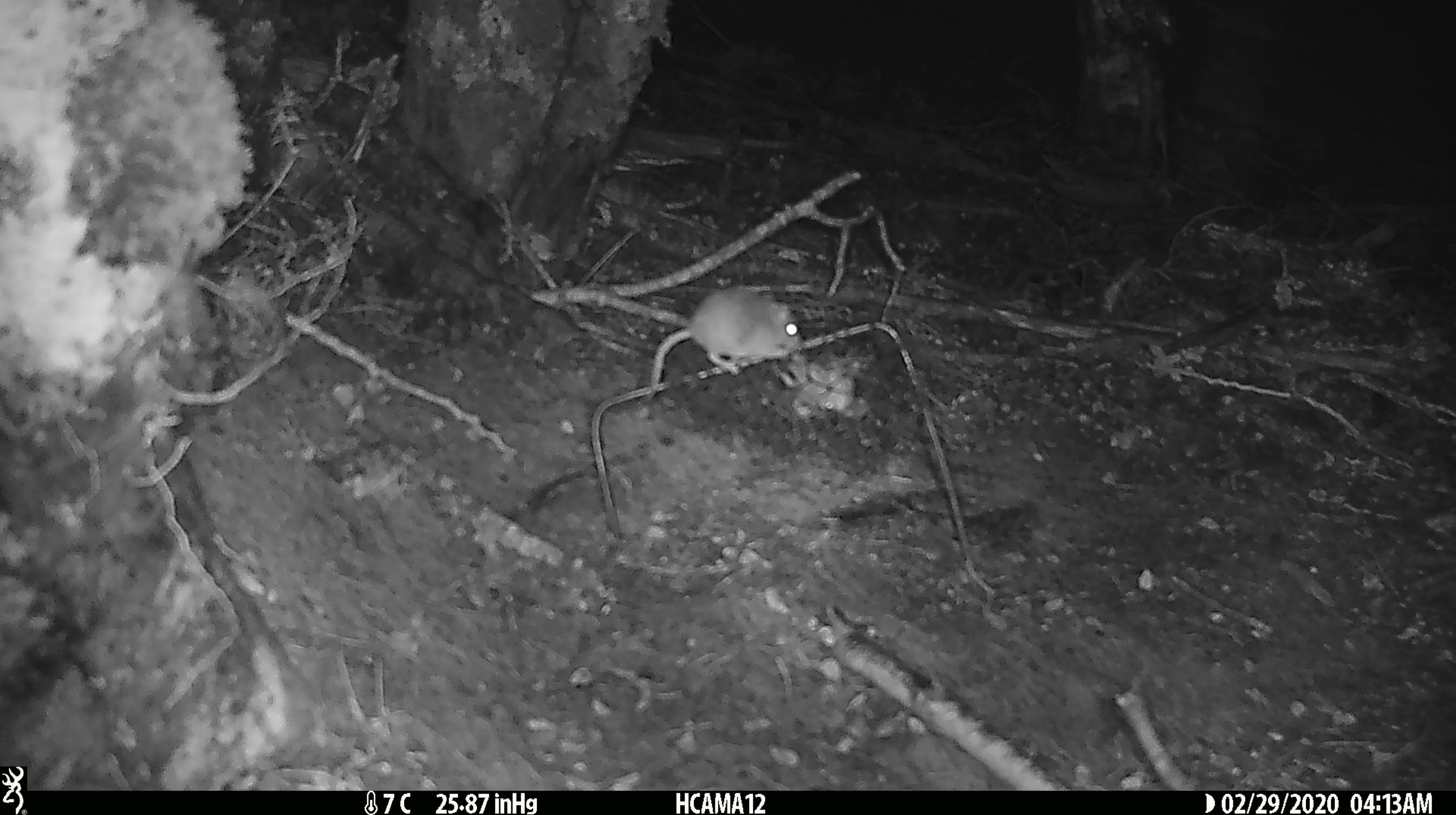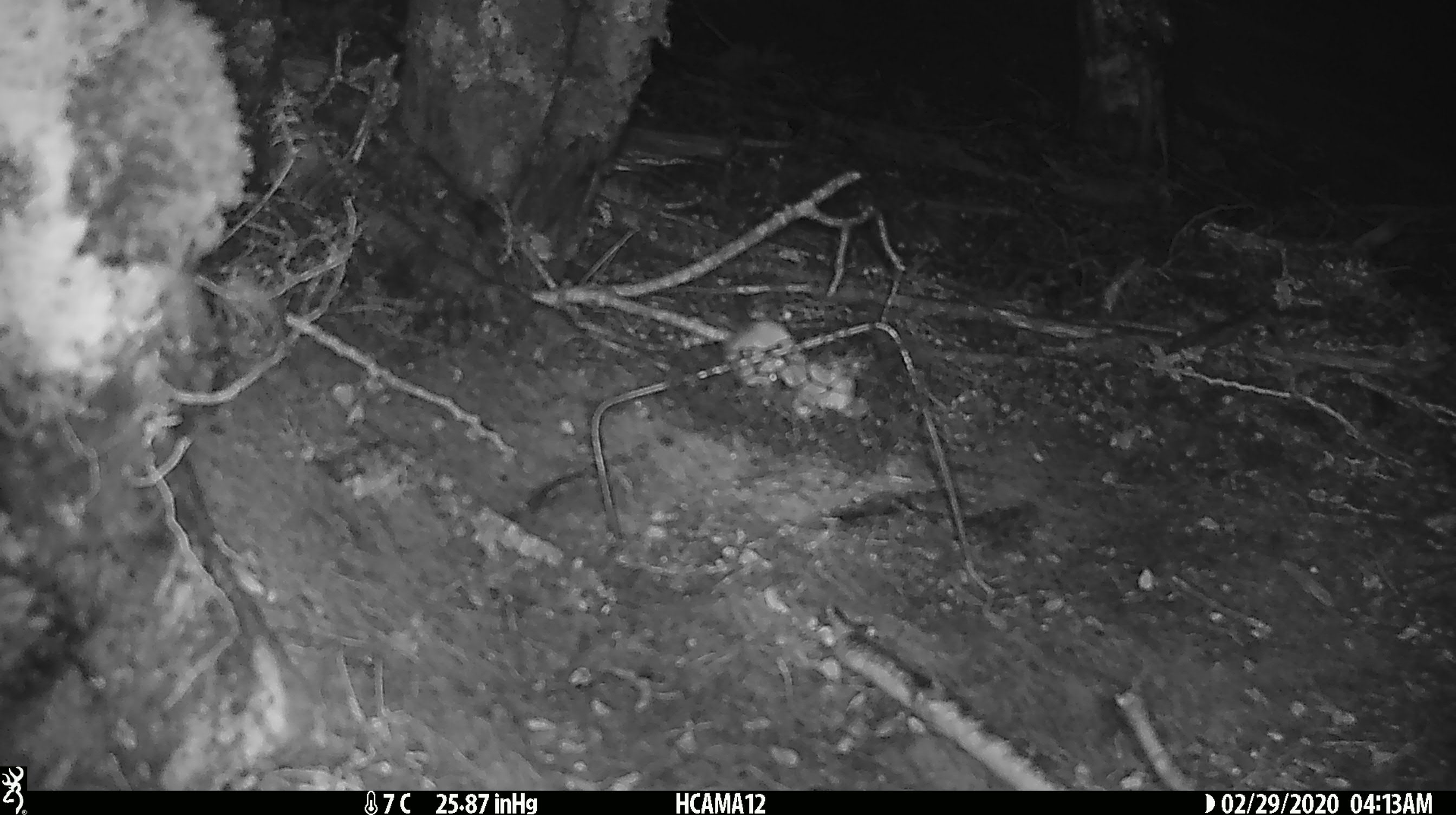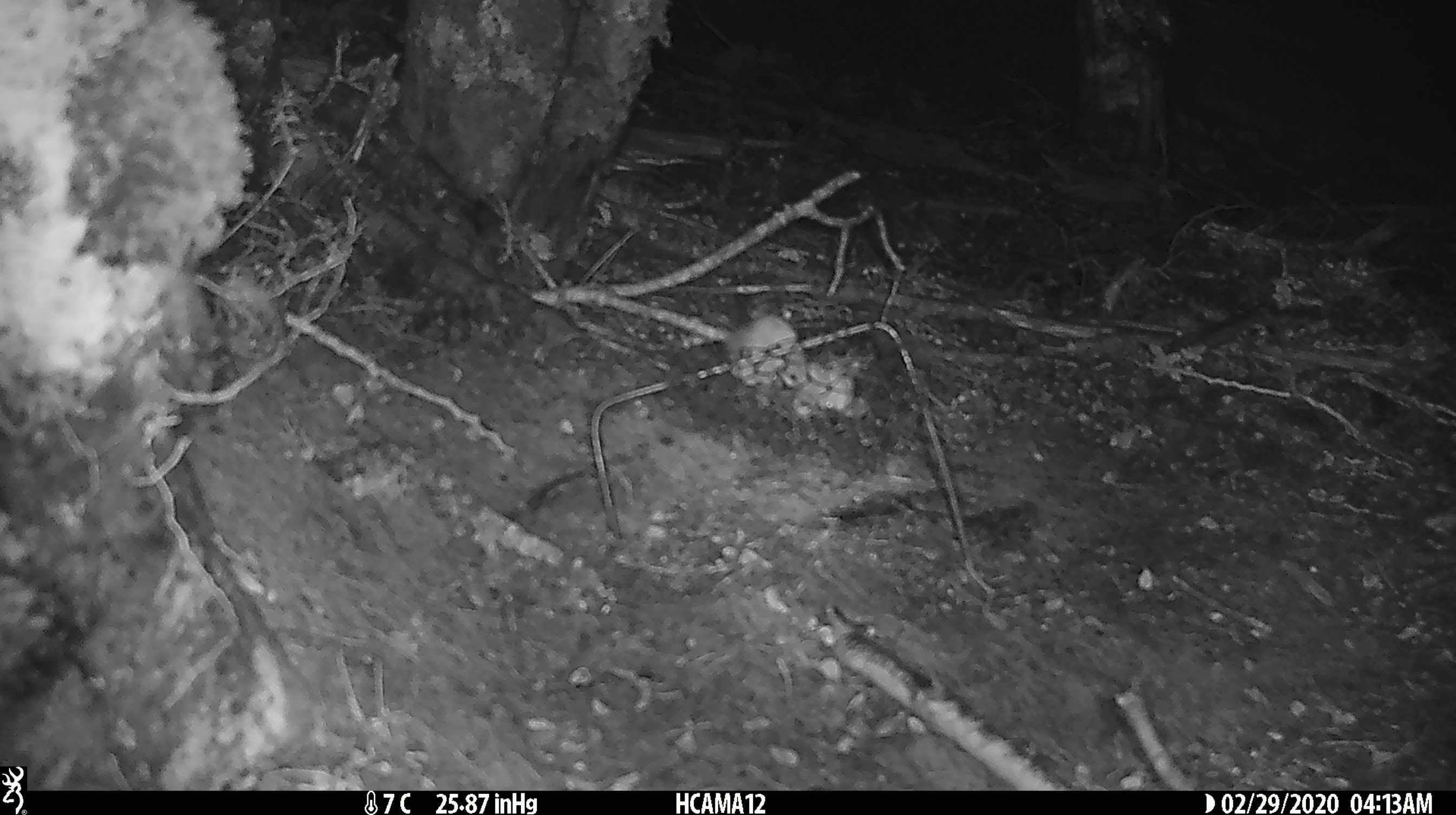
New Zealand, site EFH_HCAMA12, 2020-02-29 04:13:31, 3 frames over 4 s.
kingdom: Animalia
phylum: Chordata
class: Mammalia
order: Rodentia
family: Muridae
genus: Mus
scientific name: Mus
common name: mouse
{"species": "mouse (Mus)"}